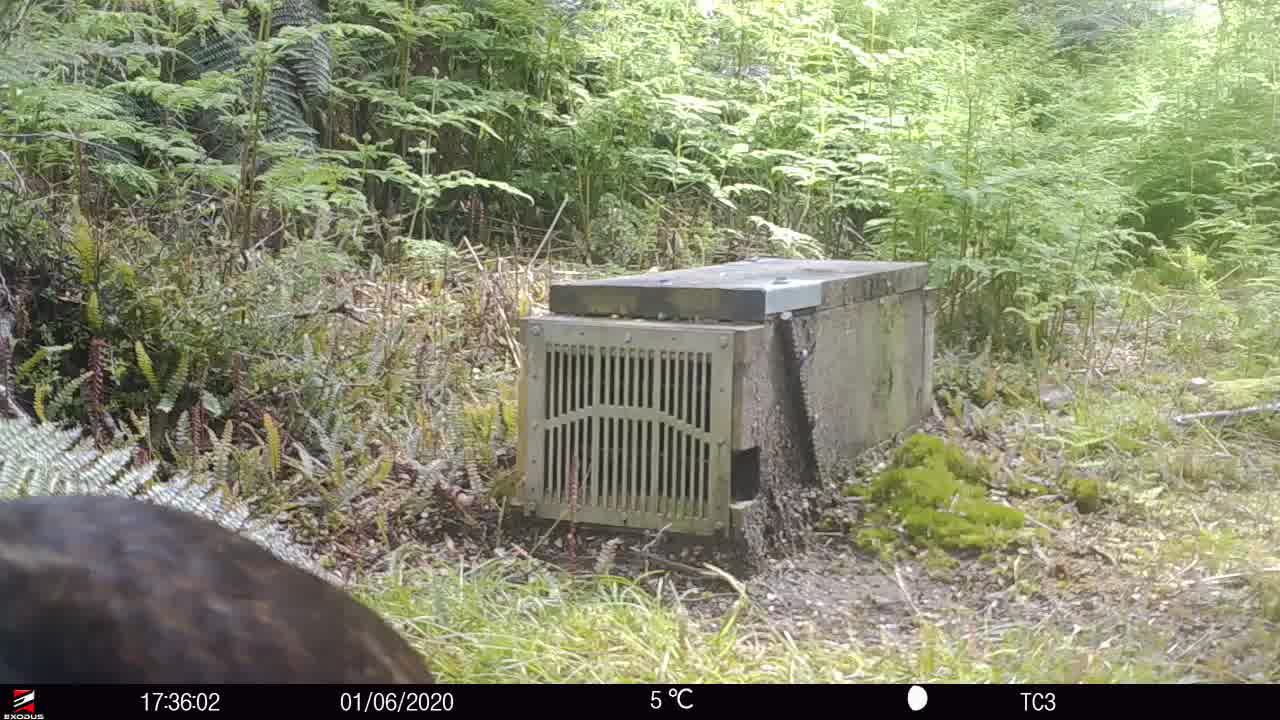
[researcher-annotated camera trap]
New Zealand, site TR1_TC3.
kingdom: Animalia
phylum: Chordata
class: Aves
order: Gruiformes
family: Rallidae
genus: Gallirallus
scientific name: Gallirallus australis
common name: weka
Weka (Gallirallus australis).